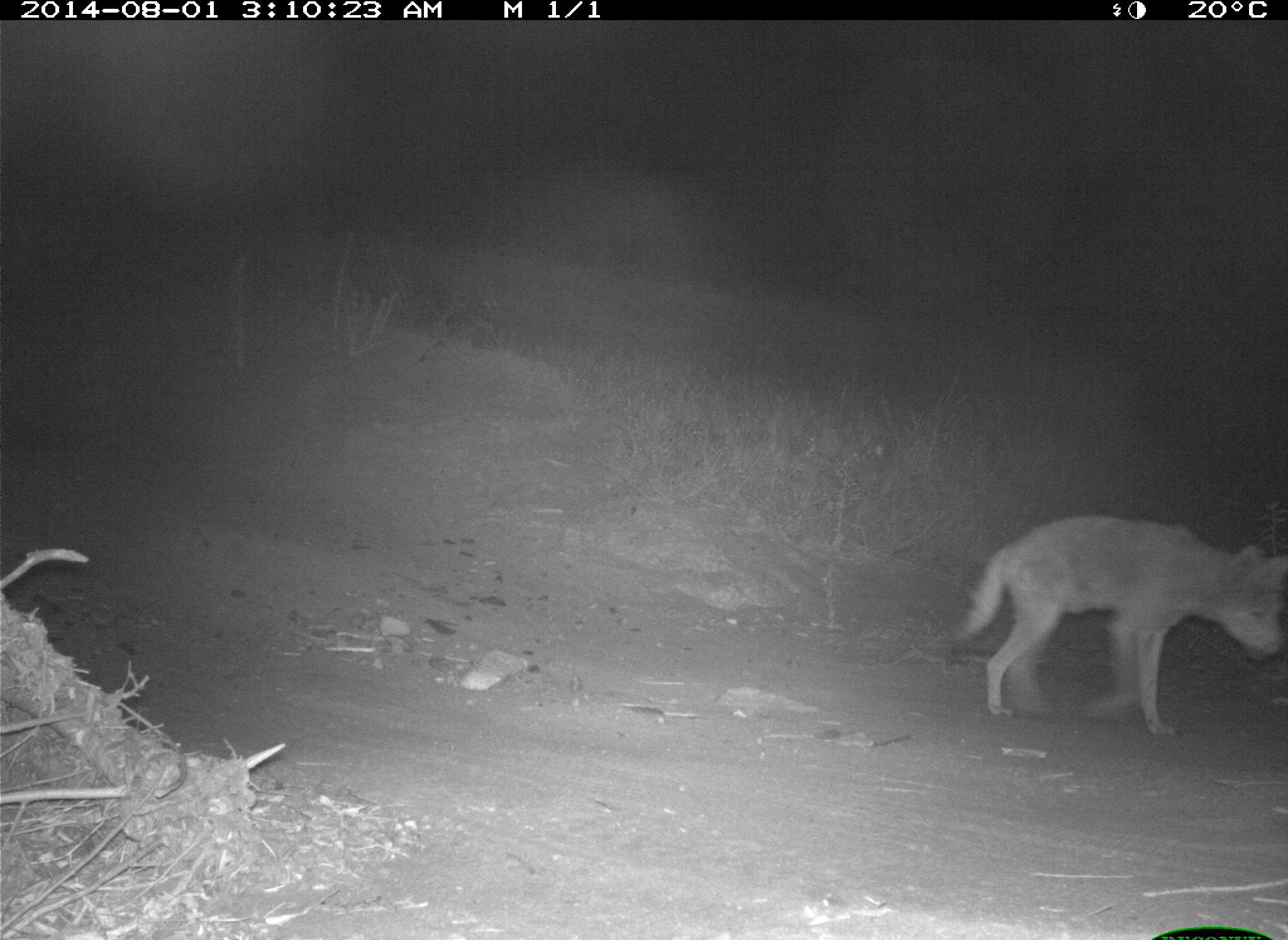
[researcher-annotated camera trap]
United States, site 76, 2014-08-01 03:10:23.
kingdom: Animalia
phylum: Chordata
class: Mammalia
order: Carnivora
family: Canidae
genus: Canis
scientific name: Canis latrans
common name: coyote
Coyote (Canis latrans).